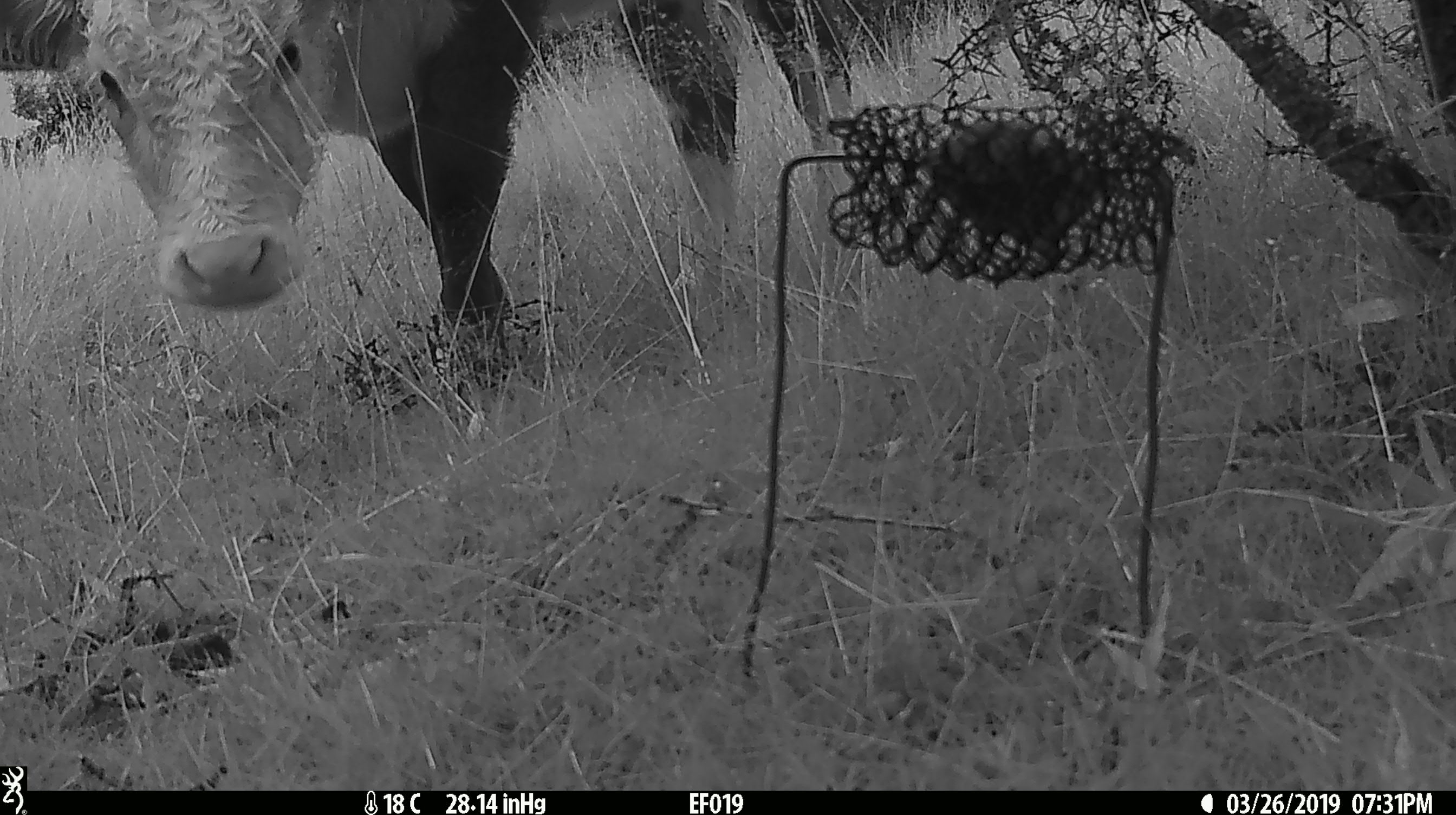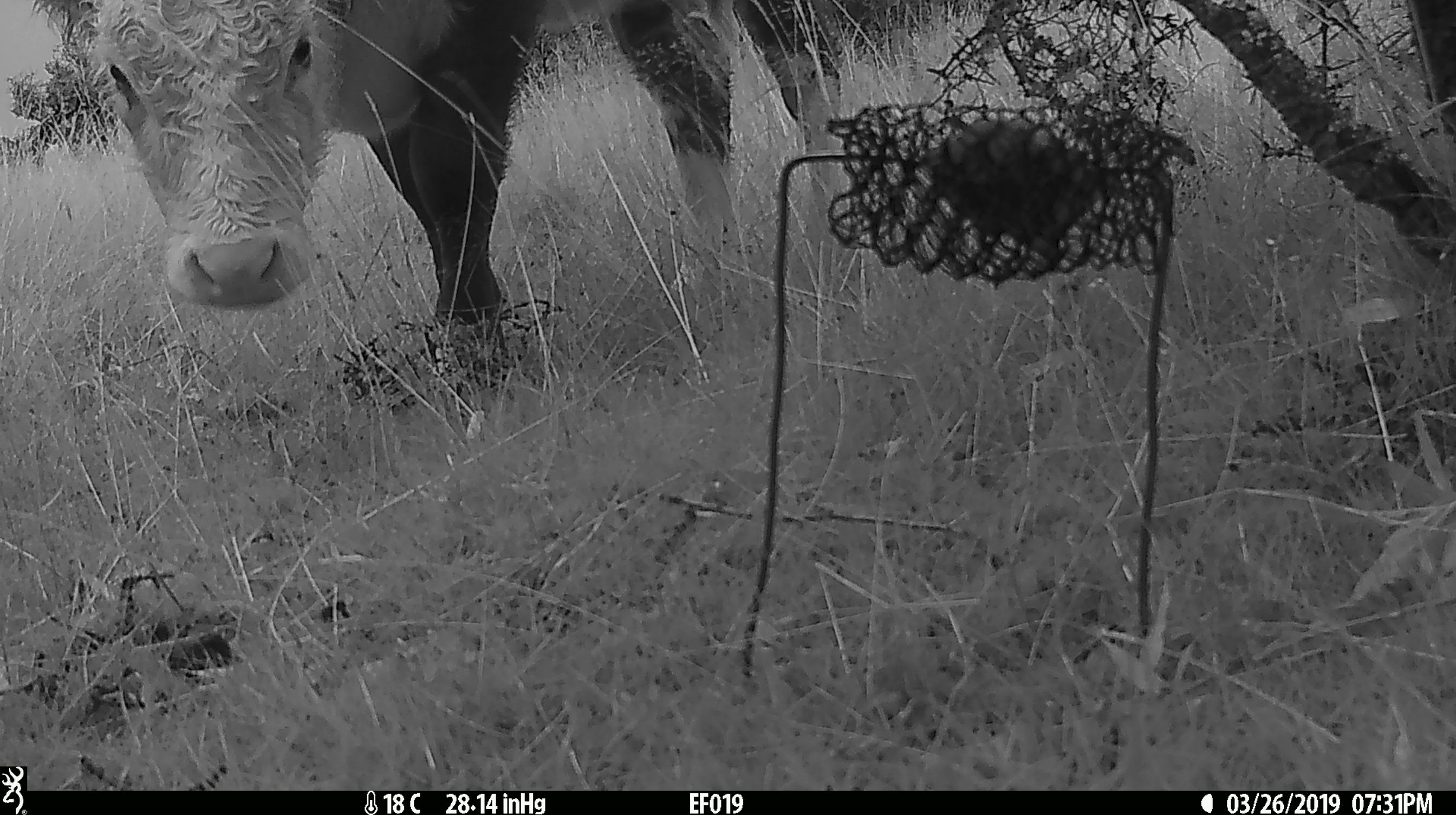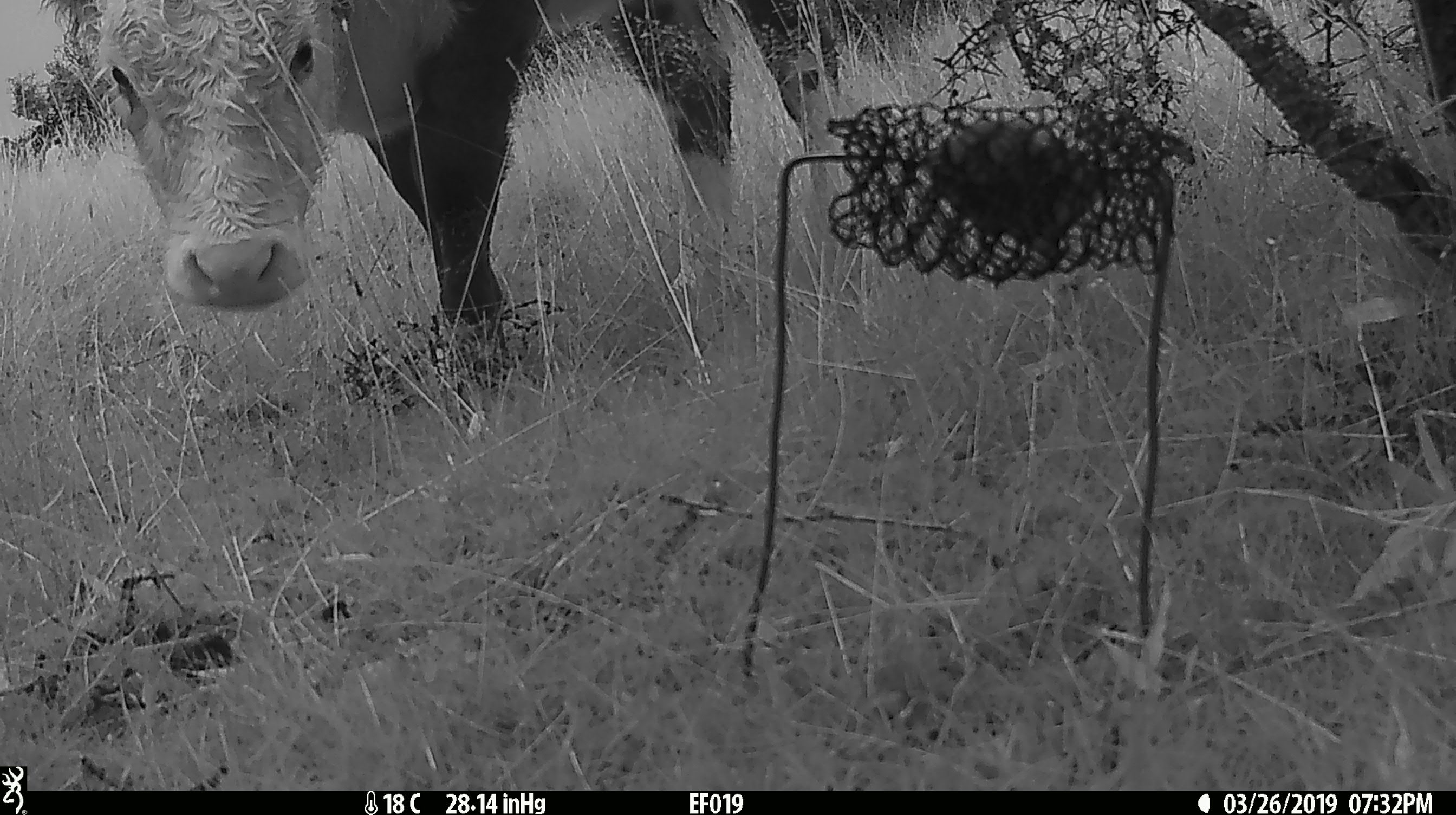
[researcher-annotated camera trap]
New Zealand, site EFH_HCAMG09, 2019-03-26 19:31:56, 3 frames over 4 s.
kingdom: Animalia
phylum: Chordata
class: Mammalia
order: Artiodactyla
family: Bovidae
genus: Bos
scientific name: Bos taurus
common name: domestic cow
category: cow